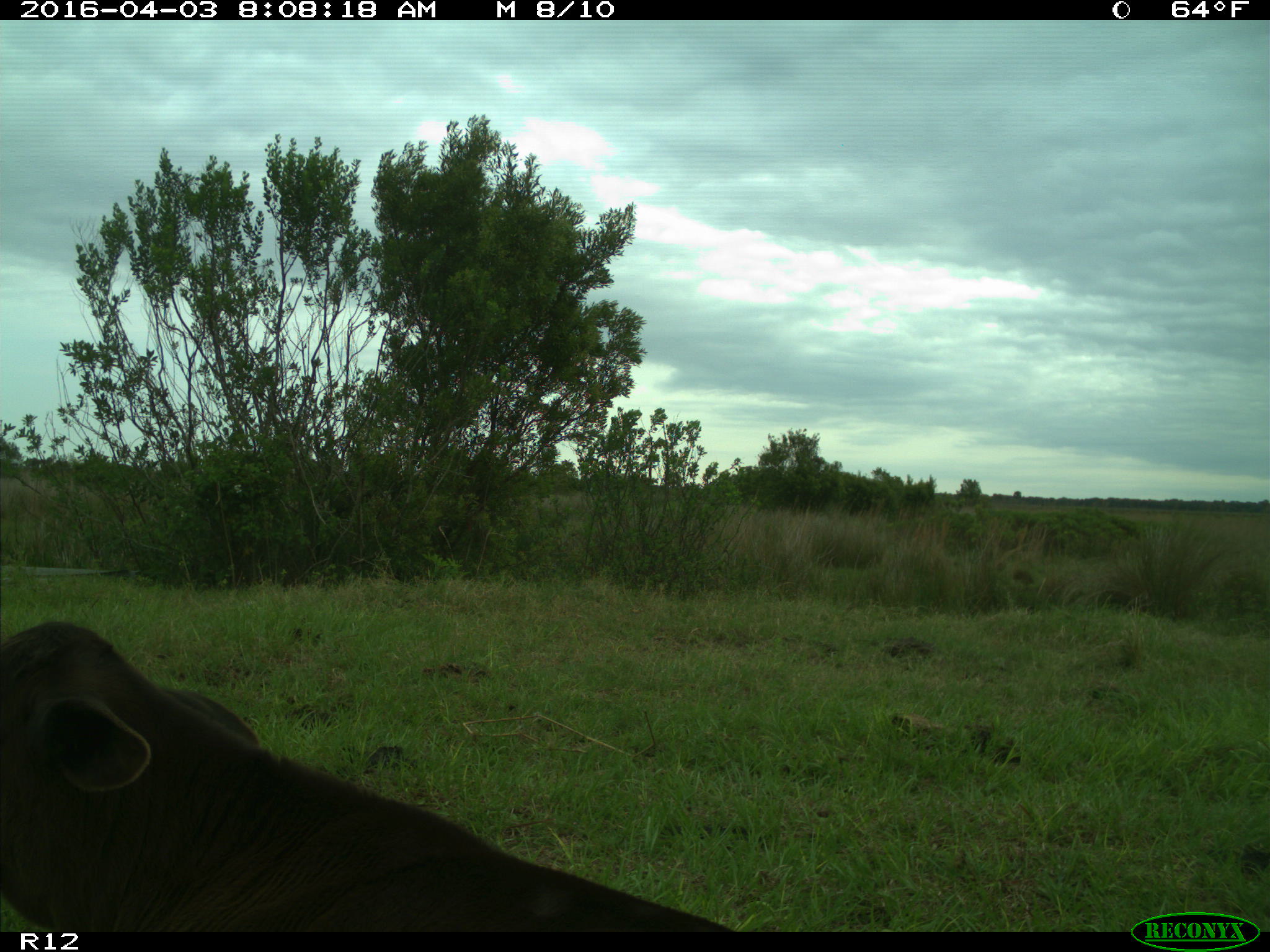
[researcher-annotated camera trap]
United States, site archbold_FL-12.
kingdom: Animalia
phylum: Chordata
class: Mammalia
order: Artiodactyla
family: Bovidae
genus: Bos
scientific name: Bos taurus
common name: domestic cow